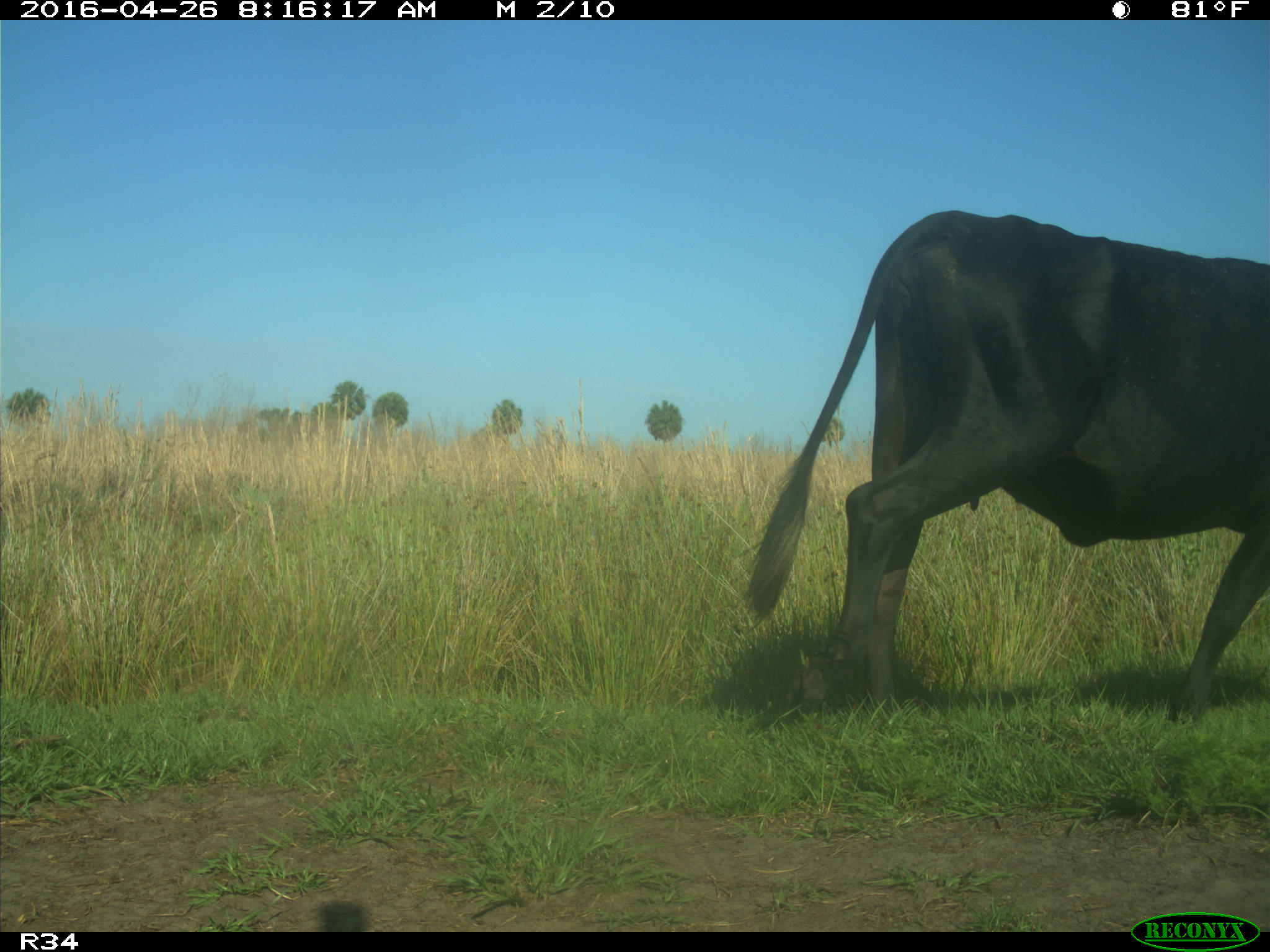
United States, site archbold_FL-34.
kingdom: Animalia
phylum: Chordata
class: Mammalia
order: Artiodactyla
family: Bovidae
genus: Bos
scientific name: Bos taurus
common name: domestic cow